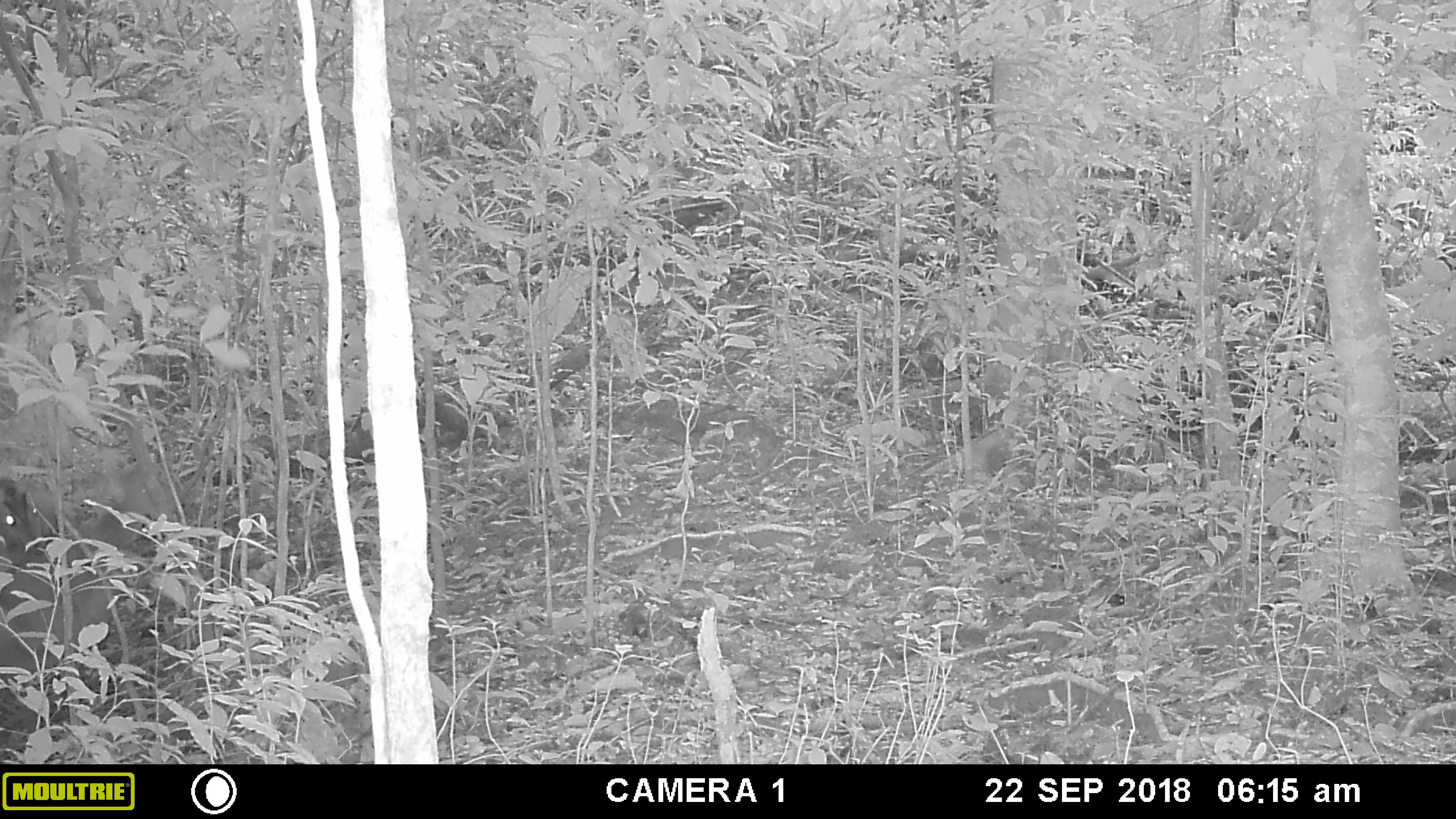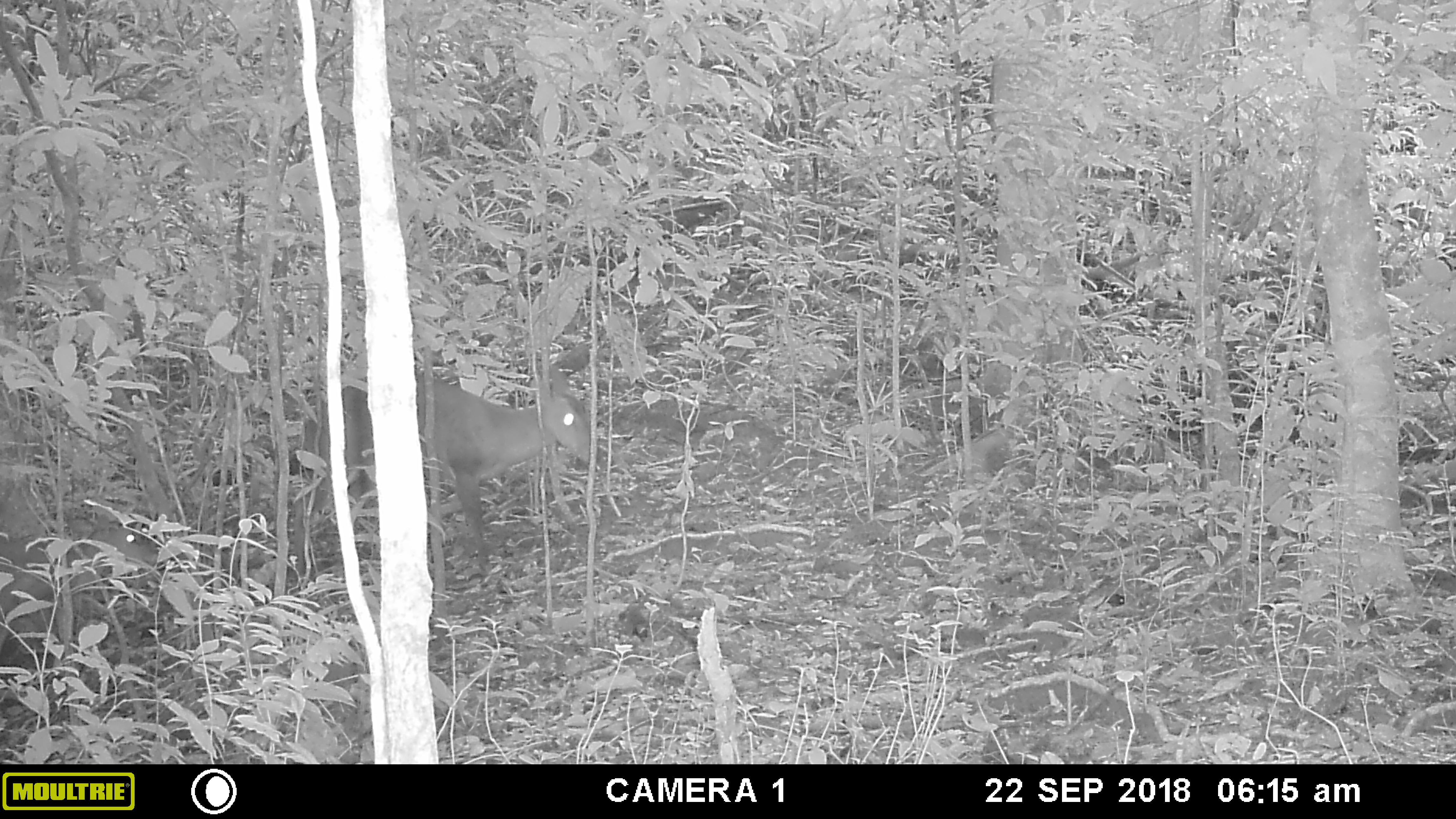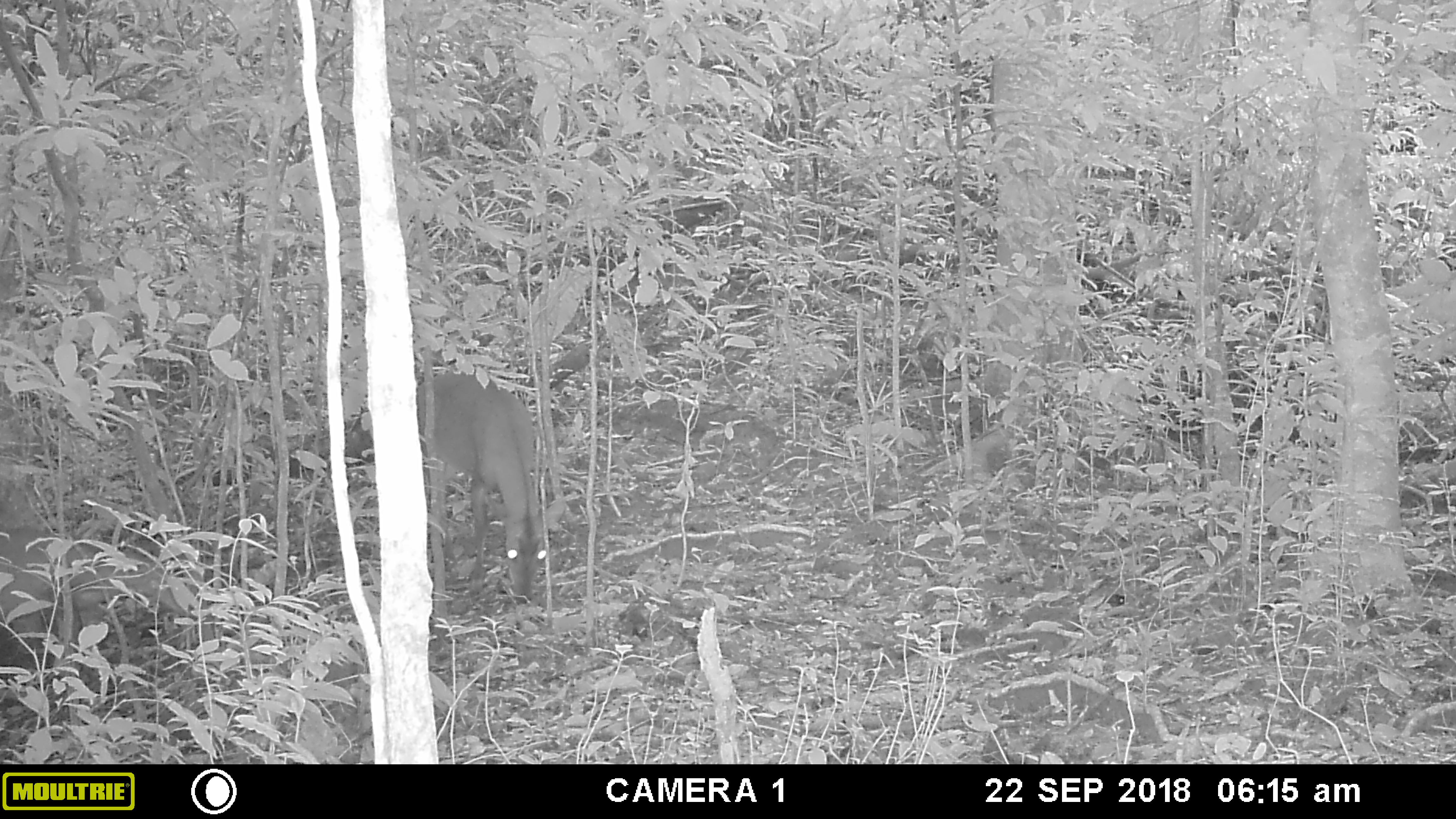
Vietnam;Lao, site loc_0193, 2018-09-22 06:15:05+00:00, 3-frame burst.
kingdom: Animalia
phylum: Chordata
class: Mammalia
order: Artiodactyla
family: Cervidae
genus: Muntiacus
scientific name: Muntiacus vuquangensis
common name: large-antlered muntjac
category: large antlered muntjac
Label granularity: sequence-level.